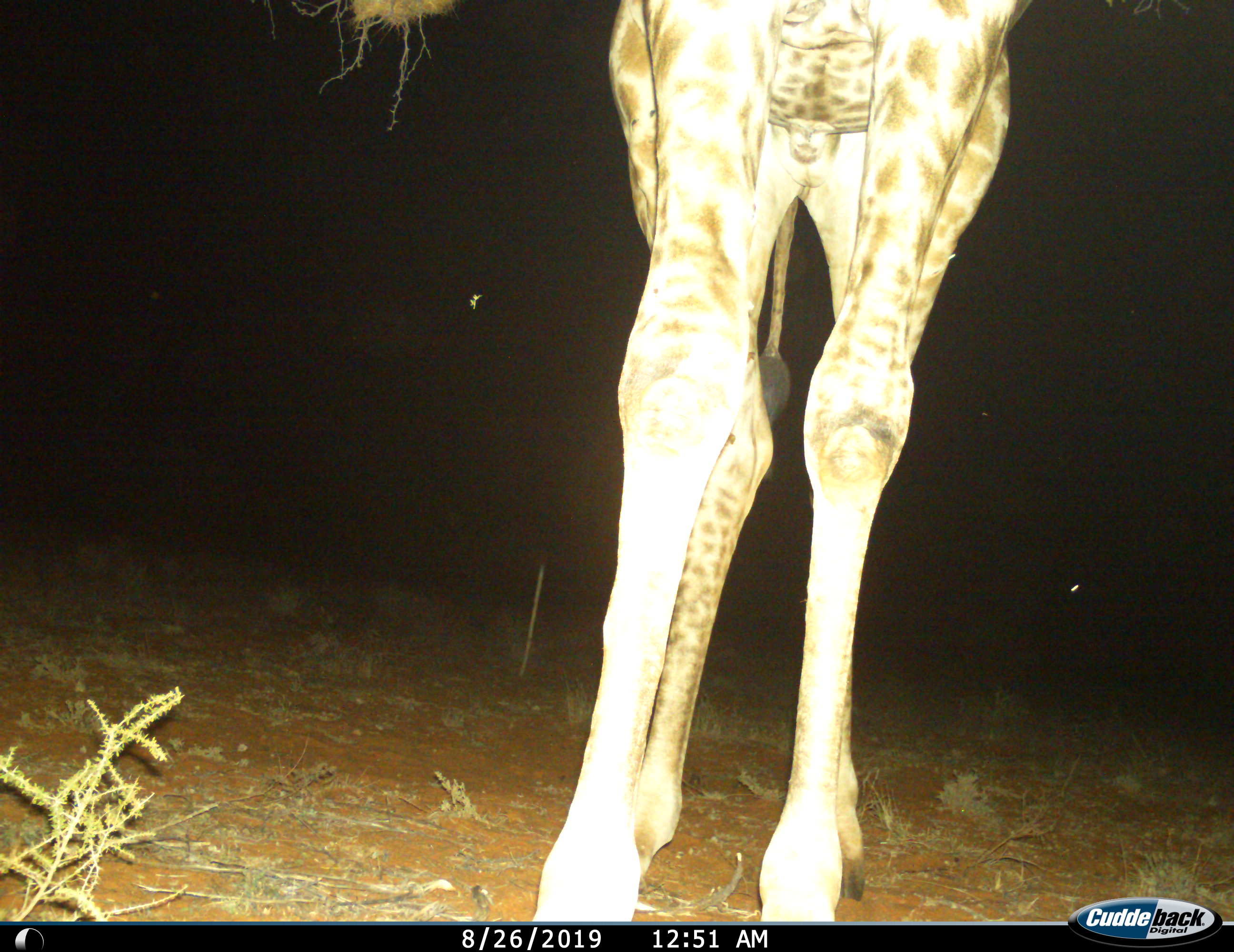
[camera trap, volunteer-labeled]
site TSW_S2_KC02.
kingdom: Animalia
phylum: Chordata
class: Mammalia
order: Artiodactyla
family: Giraffidae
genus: Giraffa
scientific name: Giraffa camelopardalis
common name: giraffe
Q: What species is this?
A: Giraffe (Giraffa camelopardalis).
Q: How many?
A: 1.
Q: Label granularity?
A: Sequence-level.